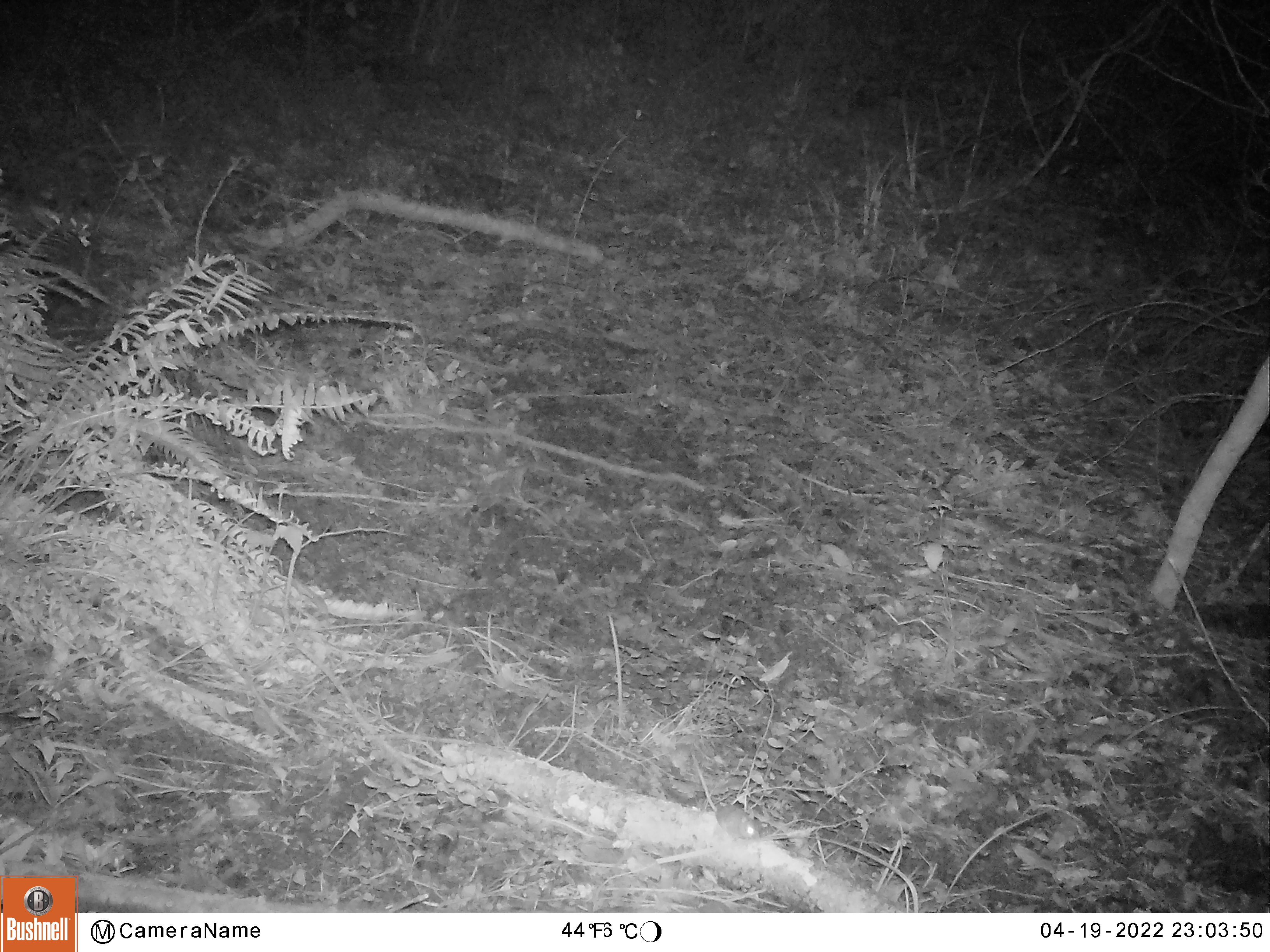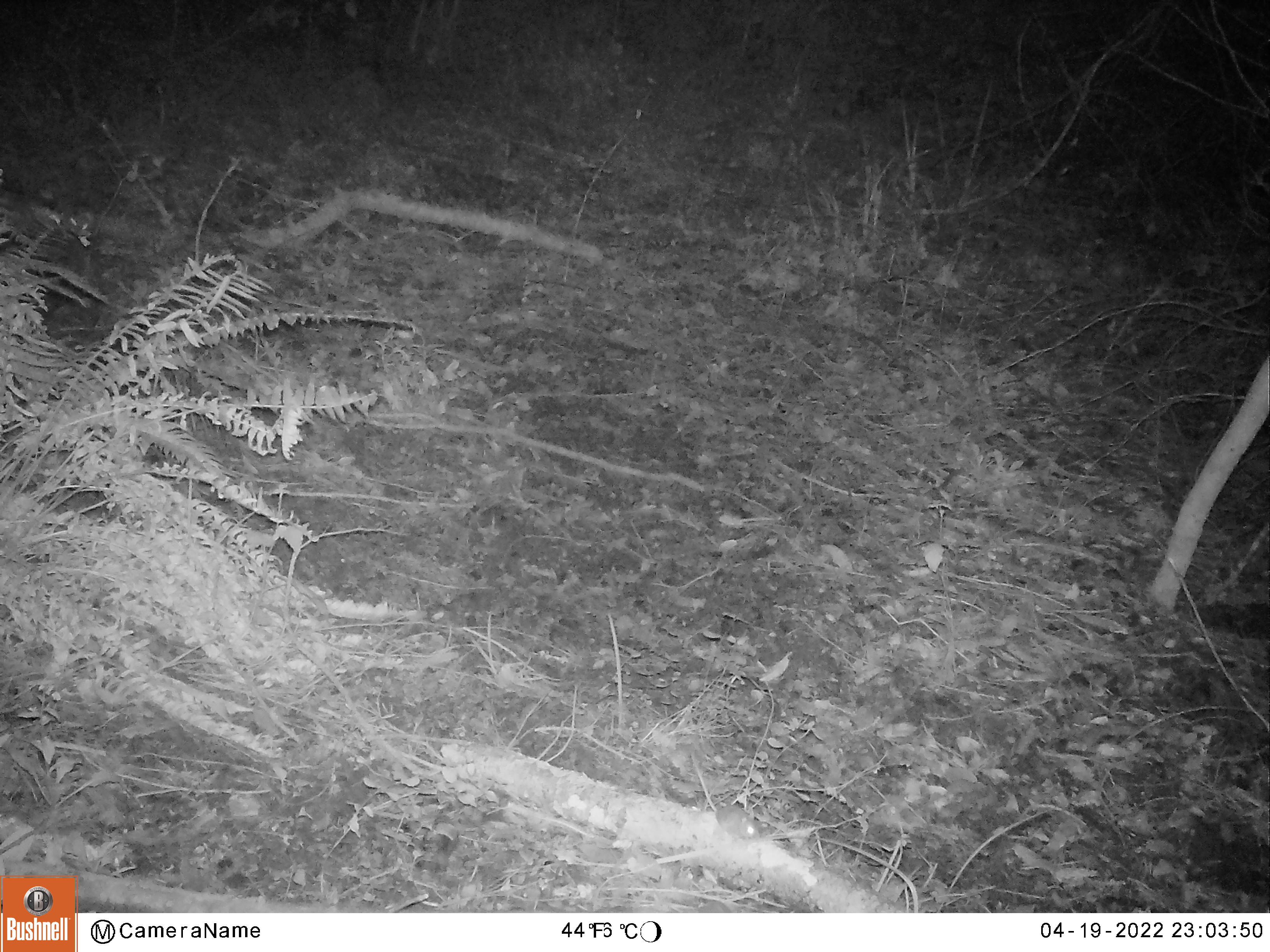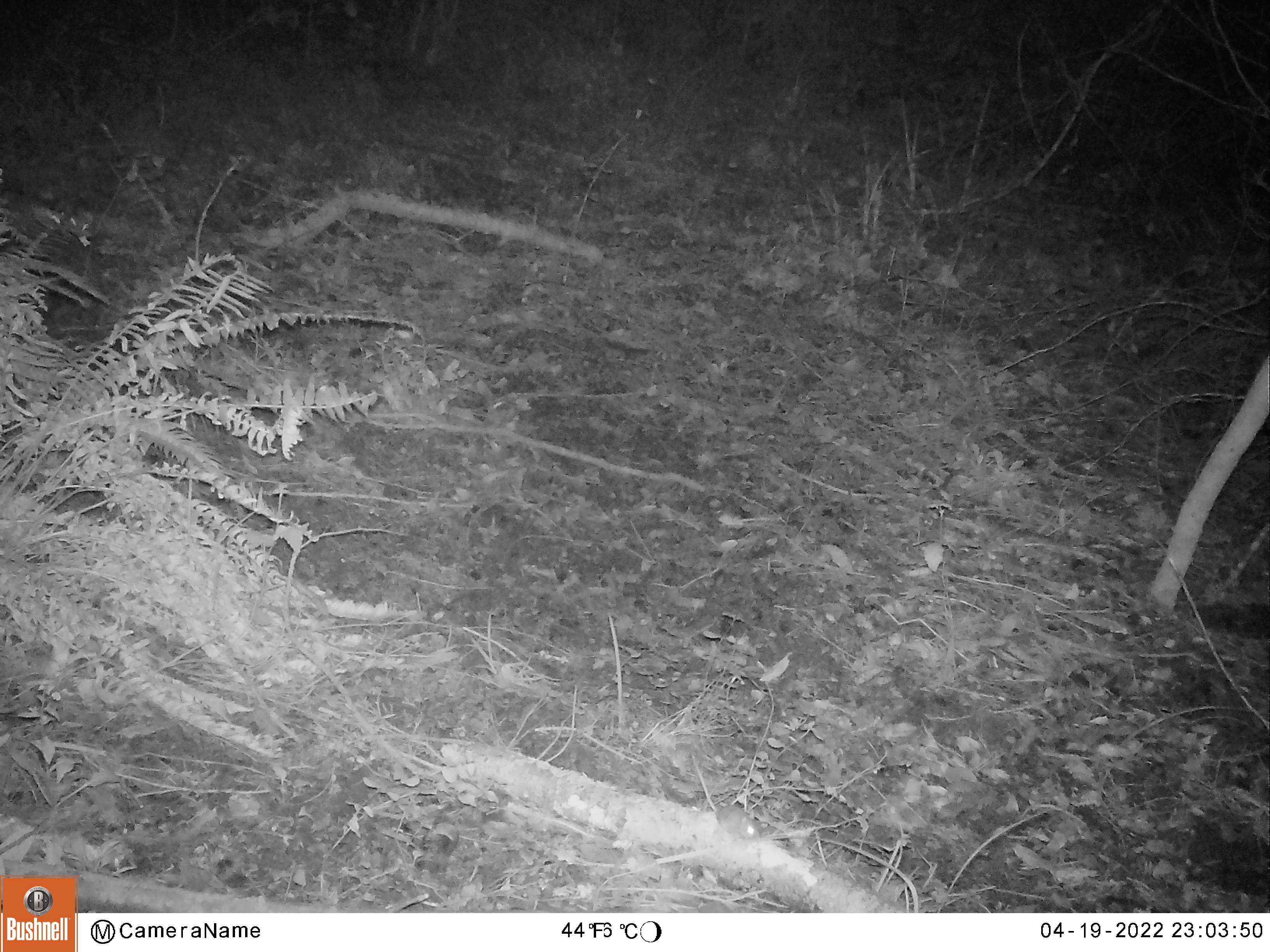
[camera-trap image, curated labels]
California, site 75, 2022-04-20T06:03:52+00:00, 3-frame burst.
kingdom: Animalia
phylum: Chordata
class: Mammalia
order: Rodentia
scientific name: Rodentia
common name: mouse or rat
Mouse or rat (Rodentia).